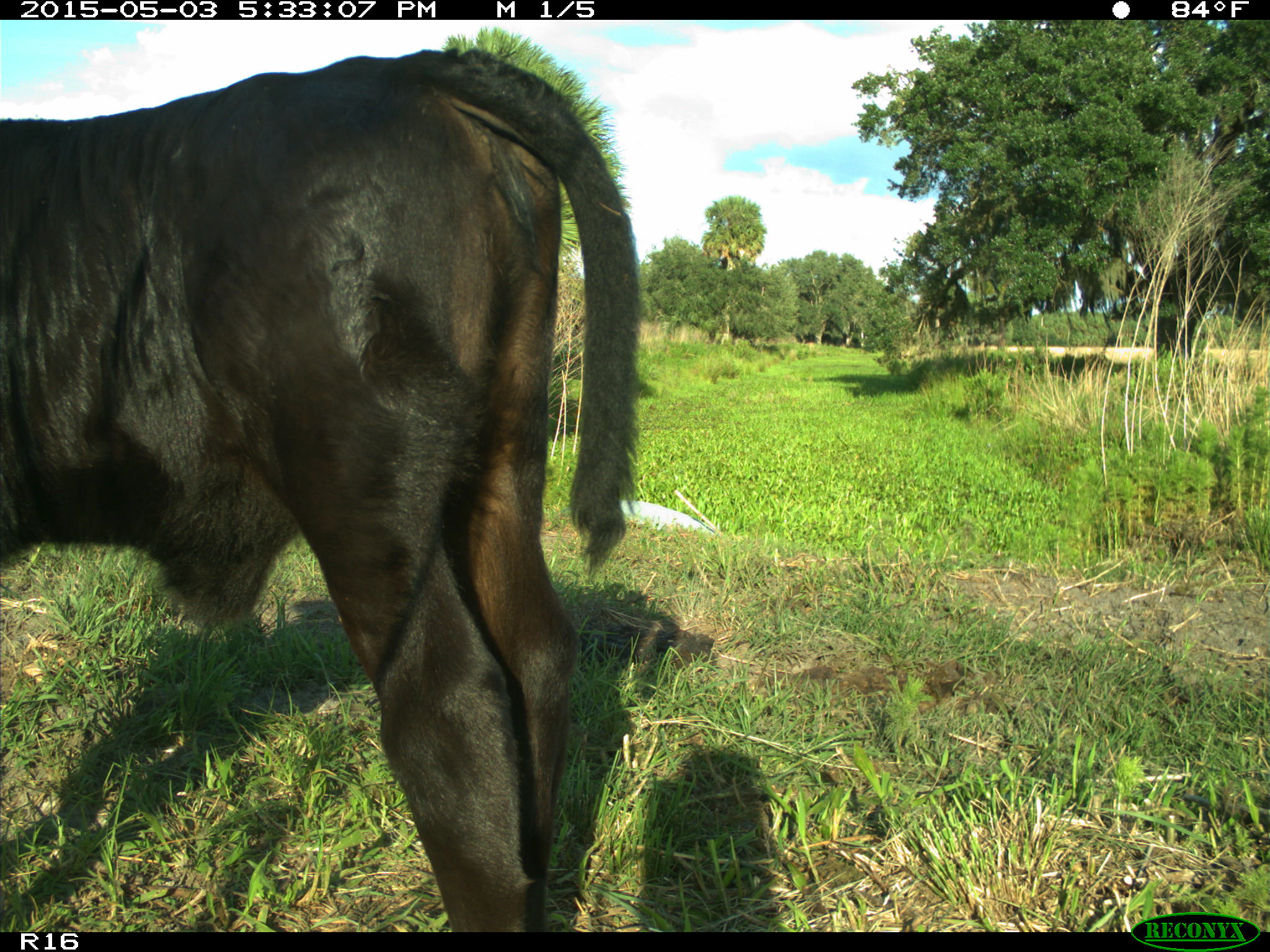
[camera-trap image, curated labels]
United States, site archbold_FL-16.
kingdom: Animalia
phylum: Chordata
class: Mammalia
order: Artiodactyla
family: Bovidae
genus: Bos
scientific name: Bos taurus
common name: domestic cow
Bos taurus (domestic cow).